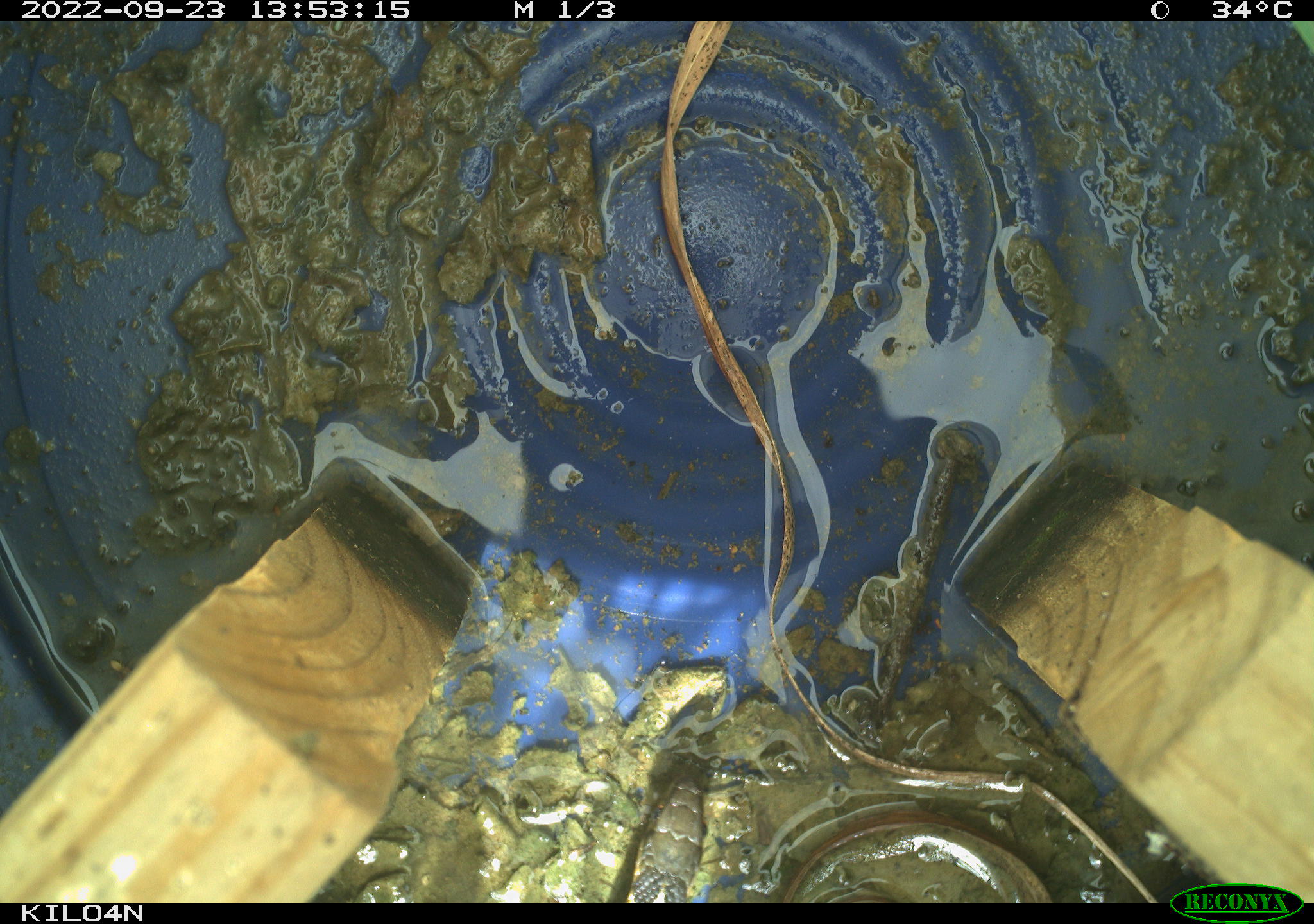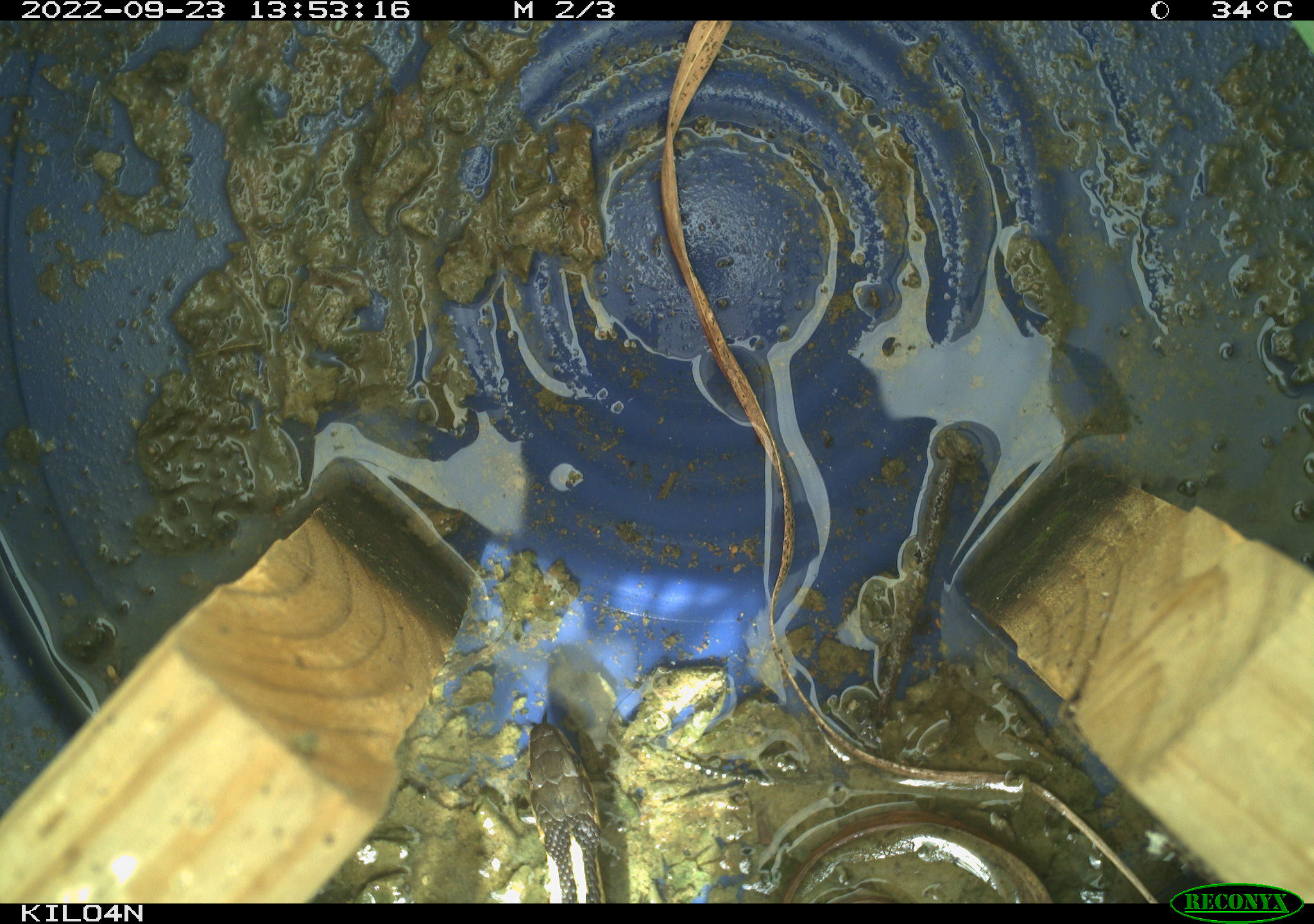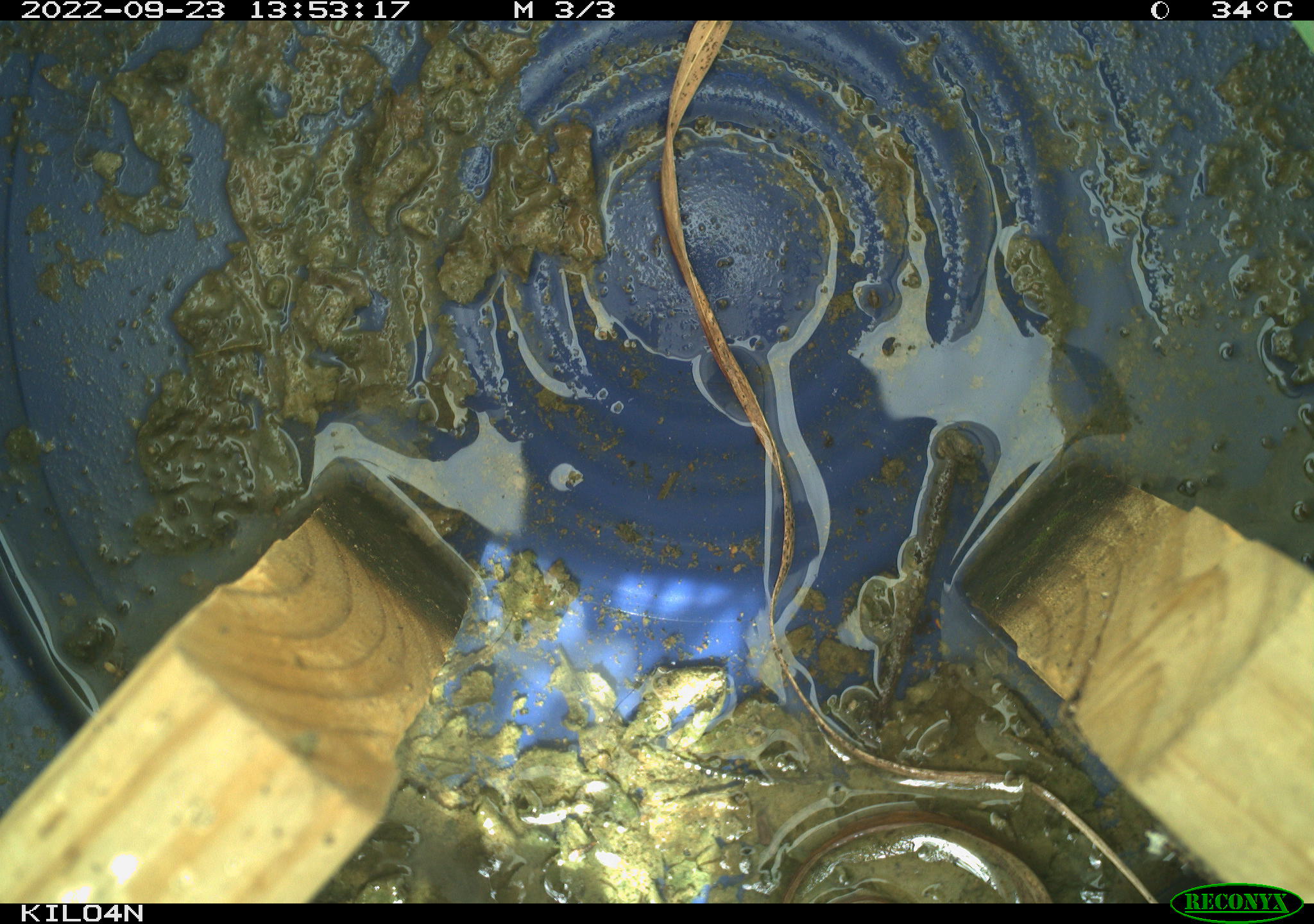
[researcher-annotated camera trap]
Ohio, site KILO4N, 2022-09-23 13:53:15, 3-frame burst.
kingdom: Animalia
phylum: Chordata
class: Reptilia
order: Squamata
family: Colubridae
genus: Thamnophis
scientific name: Thamnophis sirtalis sirtalis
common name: eastern gartersnake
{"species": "eastern gartersnake (Thamnophis sirtalis sirtalis)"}